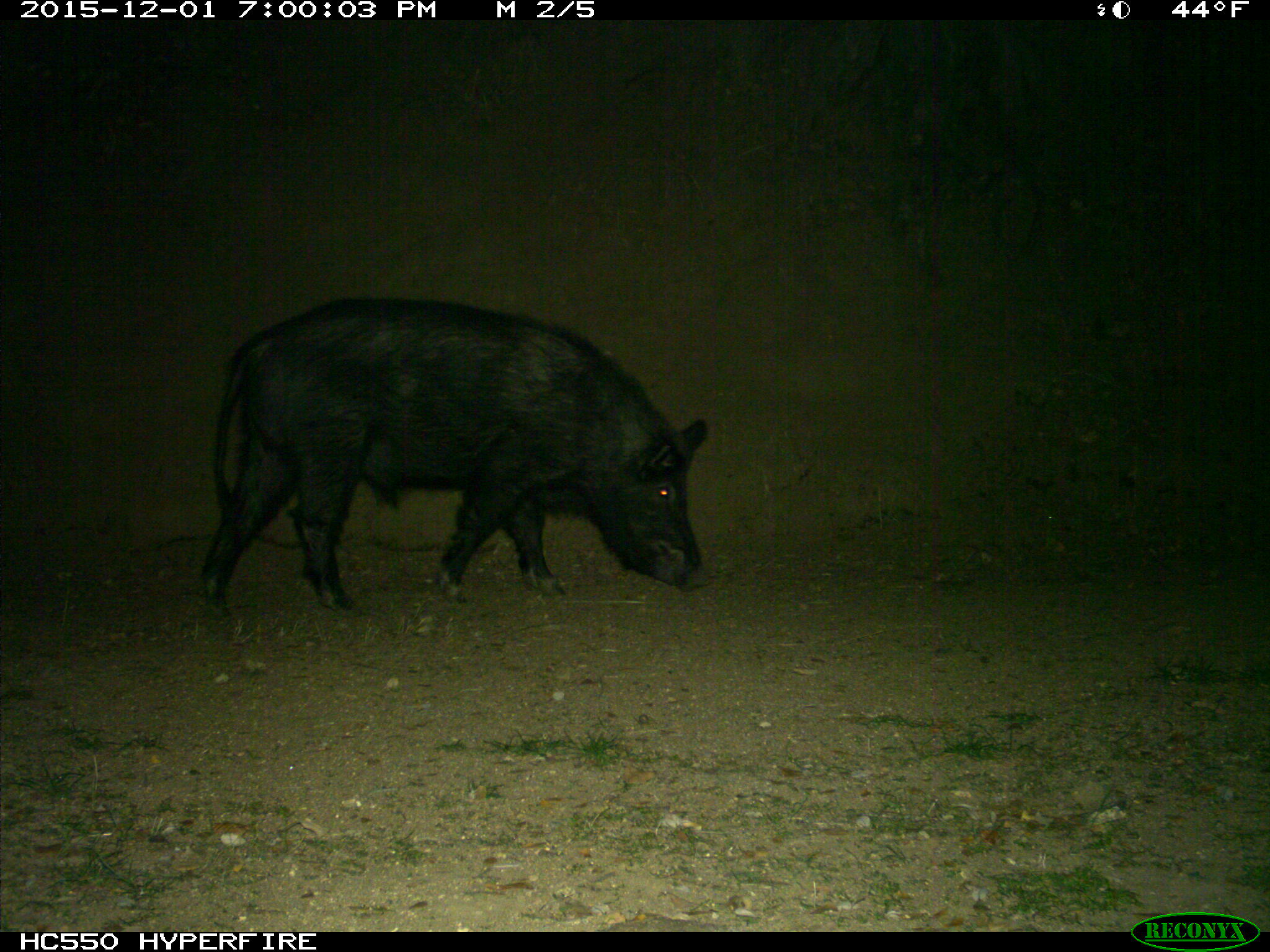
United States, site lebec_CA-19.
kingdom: Animalia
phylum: Chordata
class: Mammalia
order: Artiodactyla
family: Suidae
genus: Sus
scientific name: Sus scrofa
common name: wild boar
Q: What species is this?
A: Sus scrofa (wild boar).